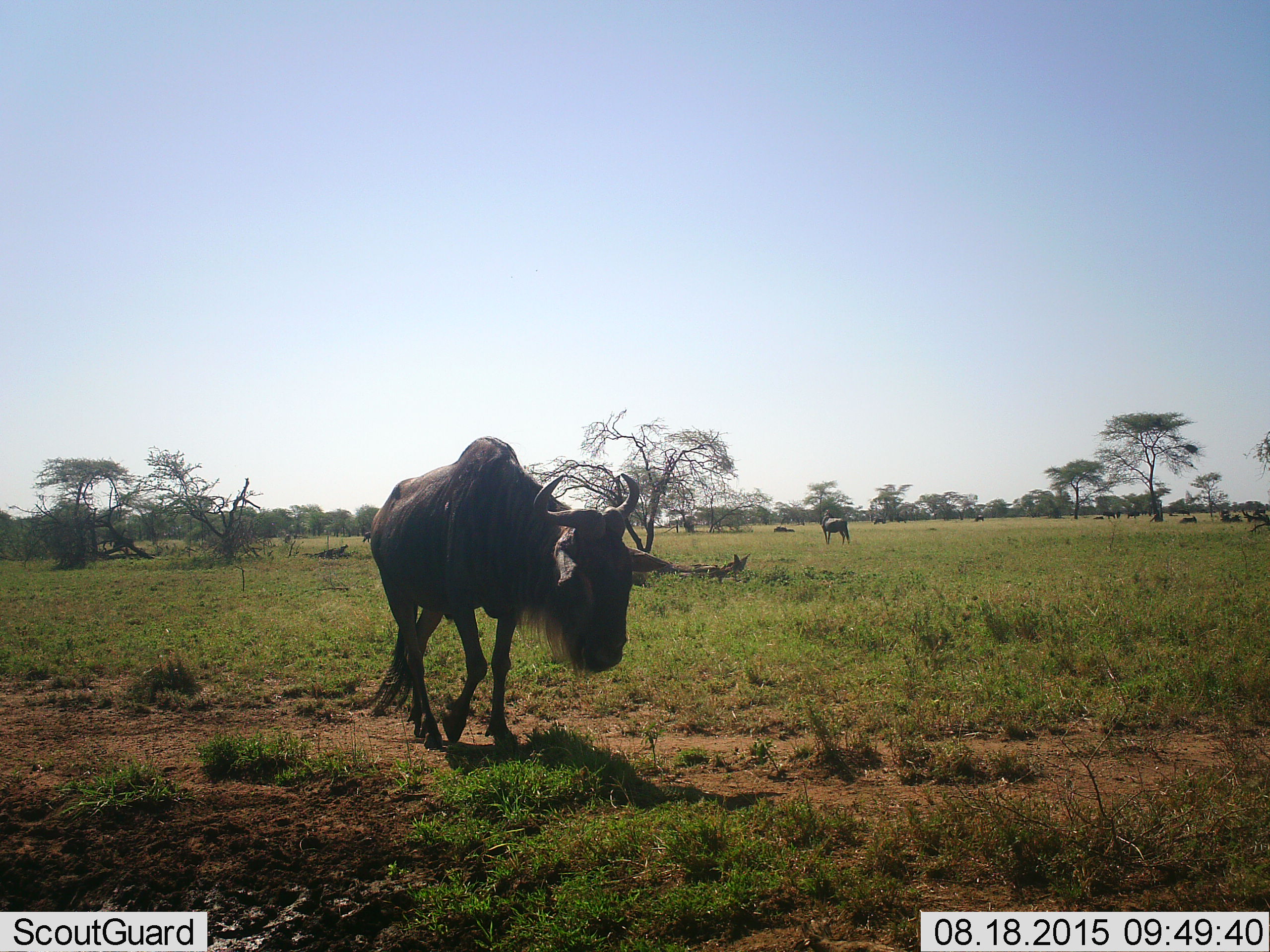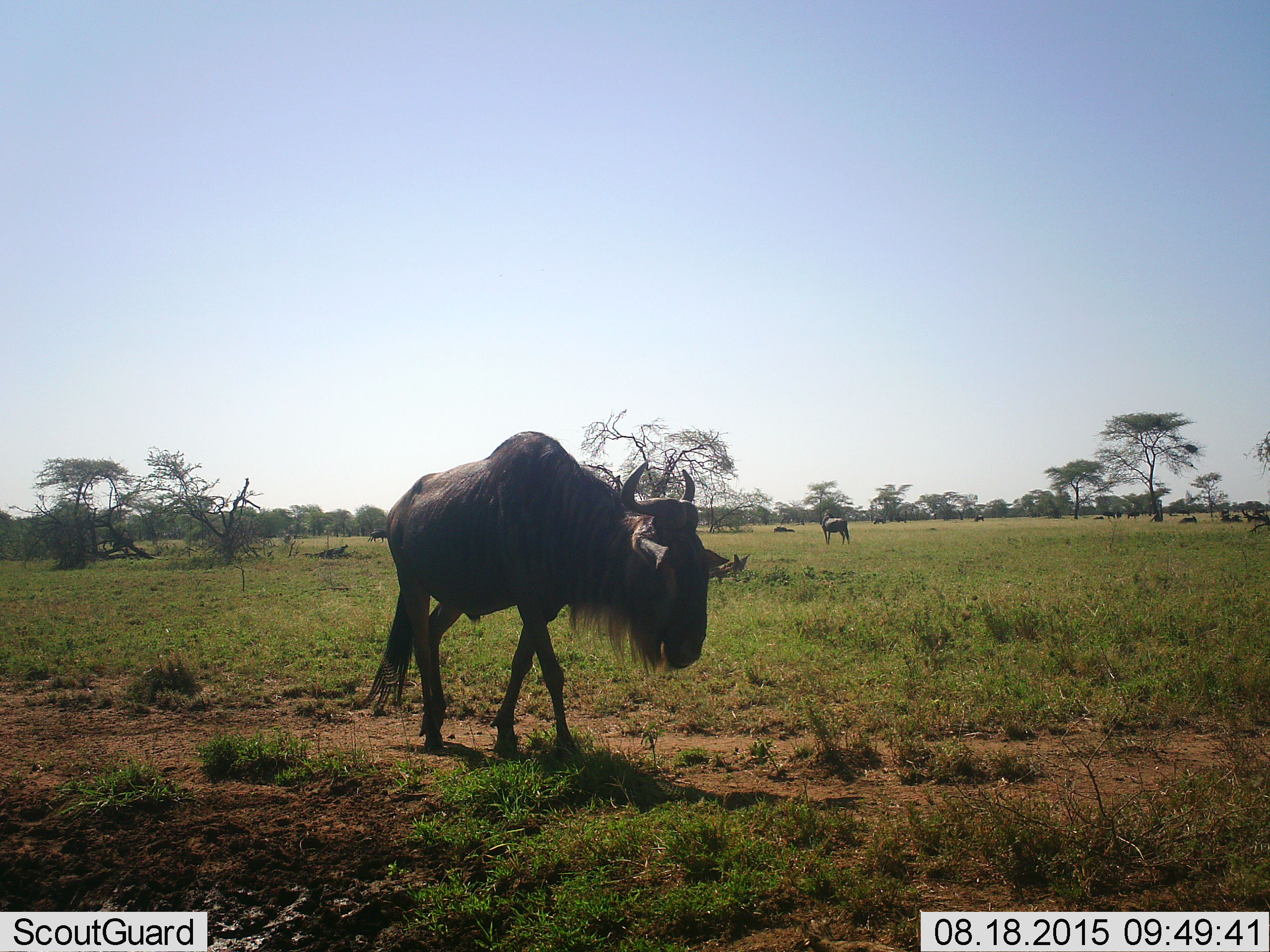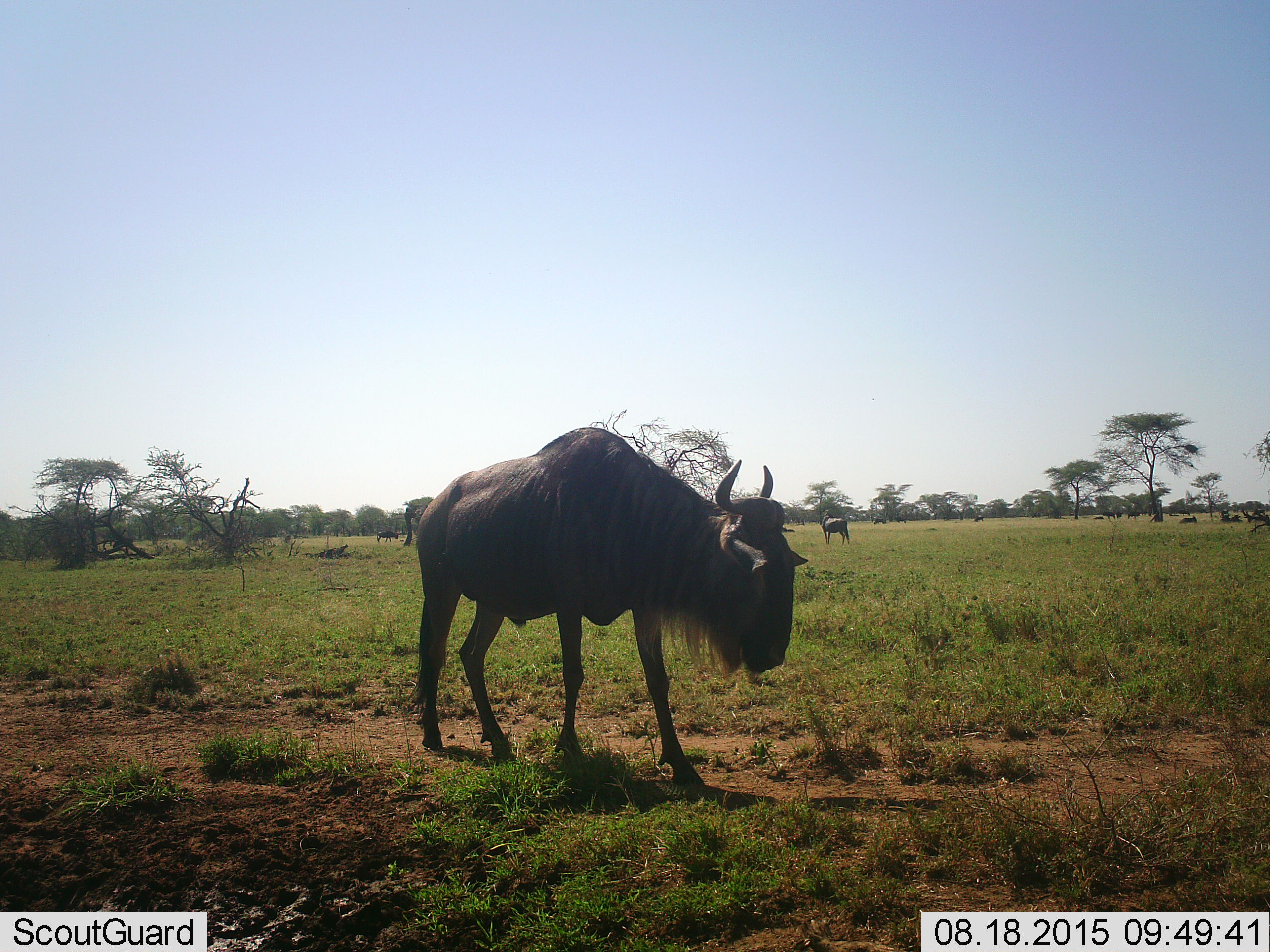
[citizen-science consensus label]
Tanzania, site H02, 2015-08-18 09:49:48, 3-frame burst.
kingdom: Animalia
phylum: Chordata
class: Mammalia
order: Artiodactyla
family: Bovidae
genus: Connochaetes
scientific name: Connochaetes taurinus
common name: blue wildebeest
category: wildebeest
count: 11-50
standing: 90%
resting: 60%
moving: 90%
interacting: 0%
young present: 0%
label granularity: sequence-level